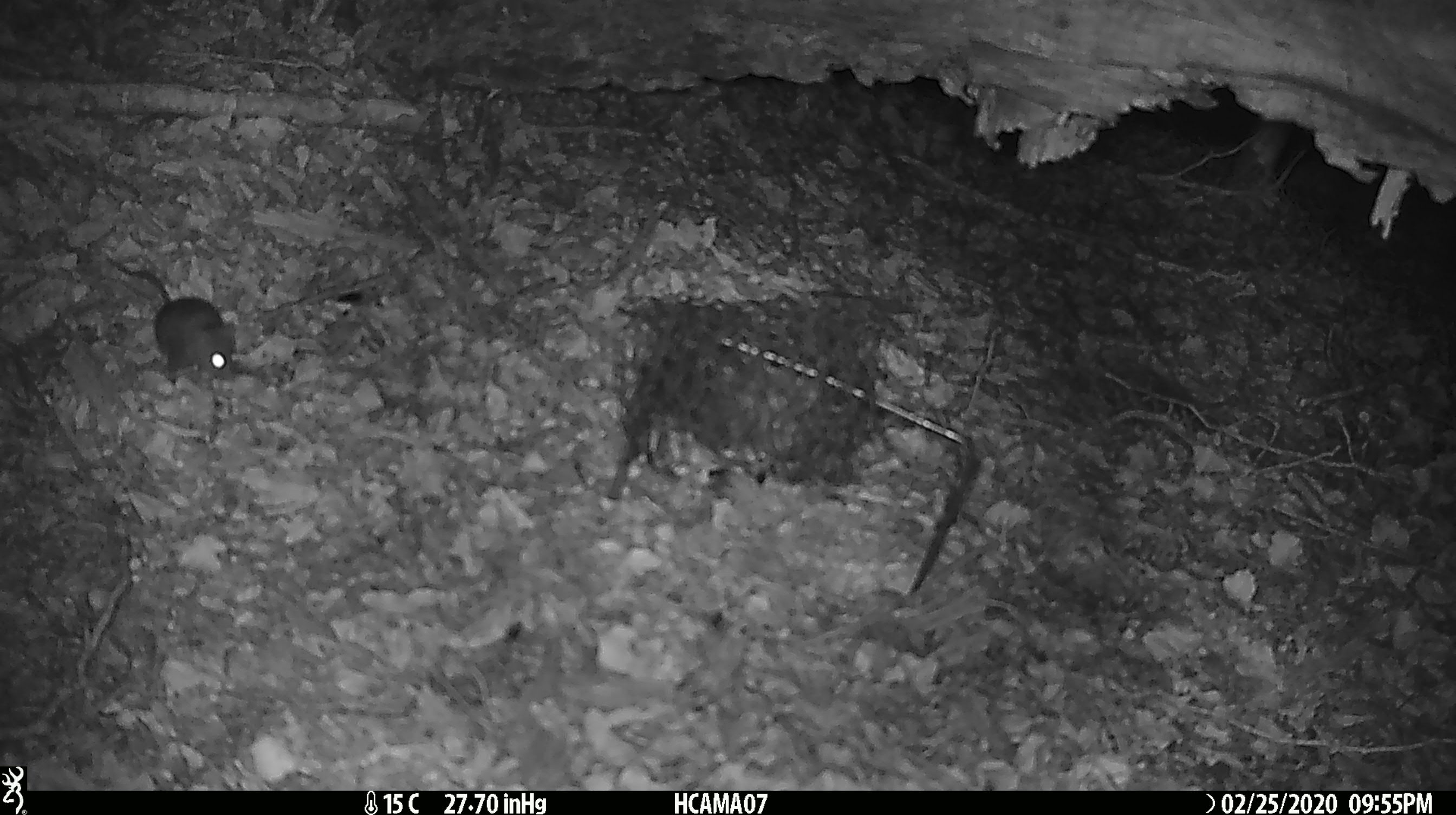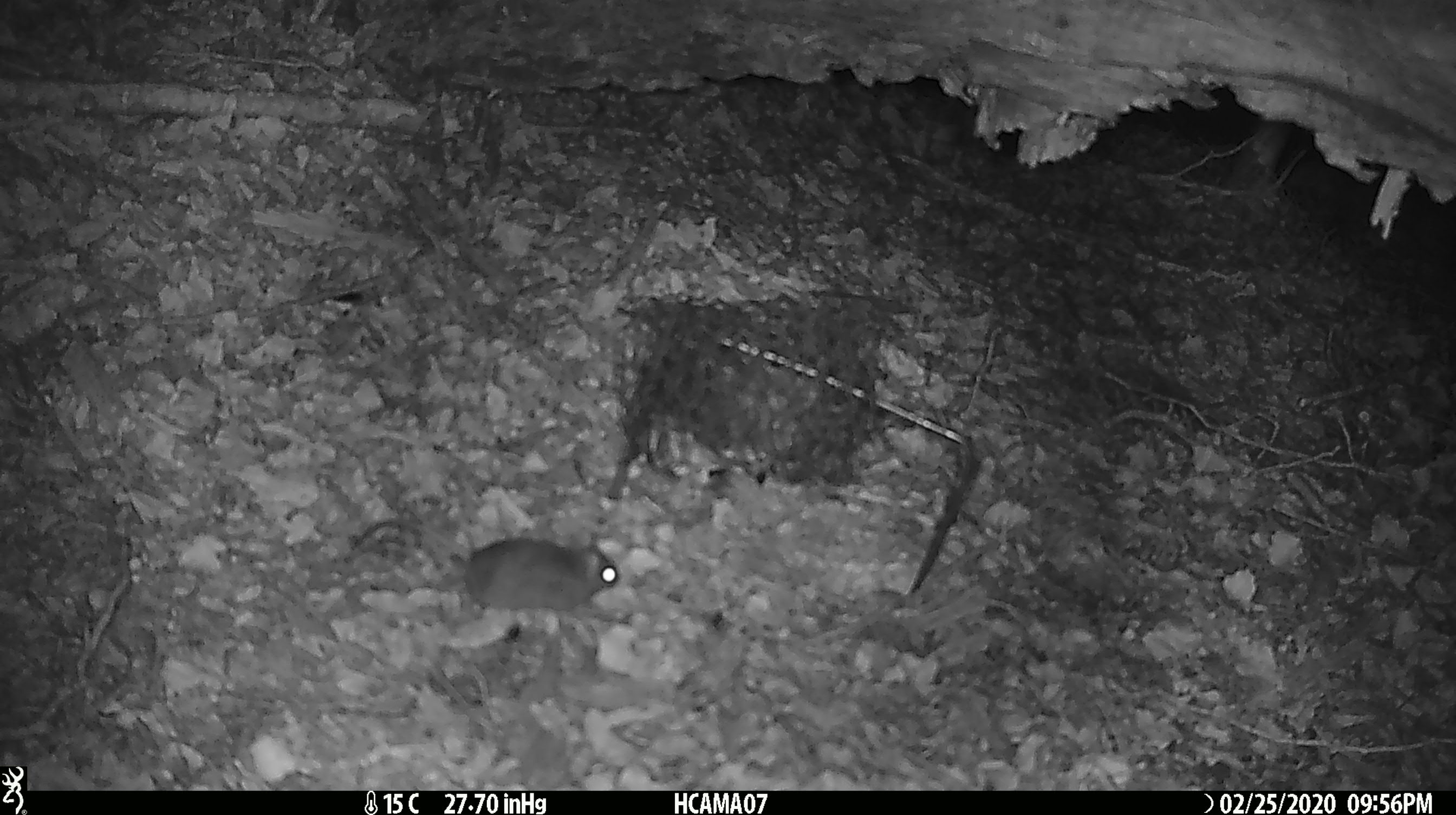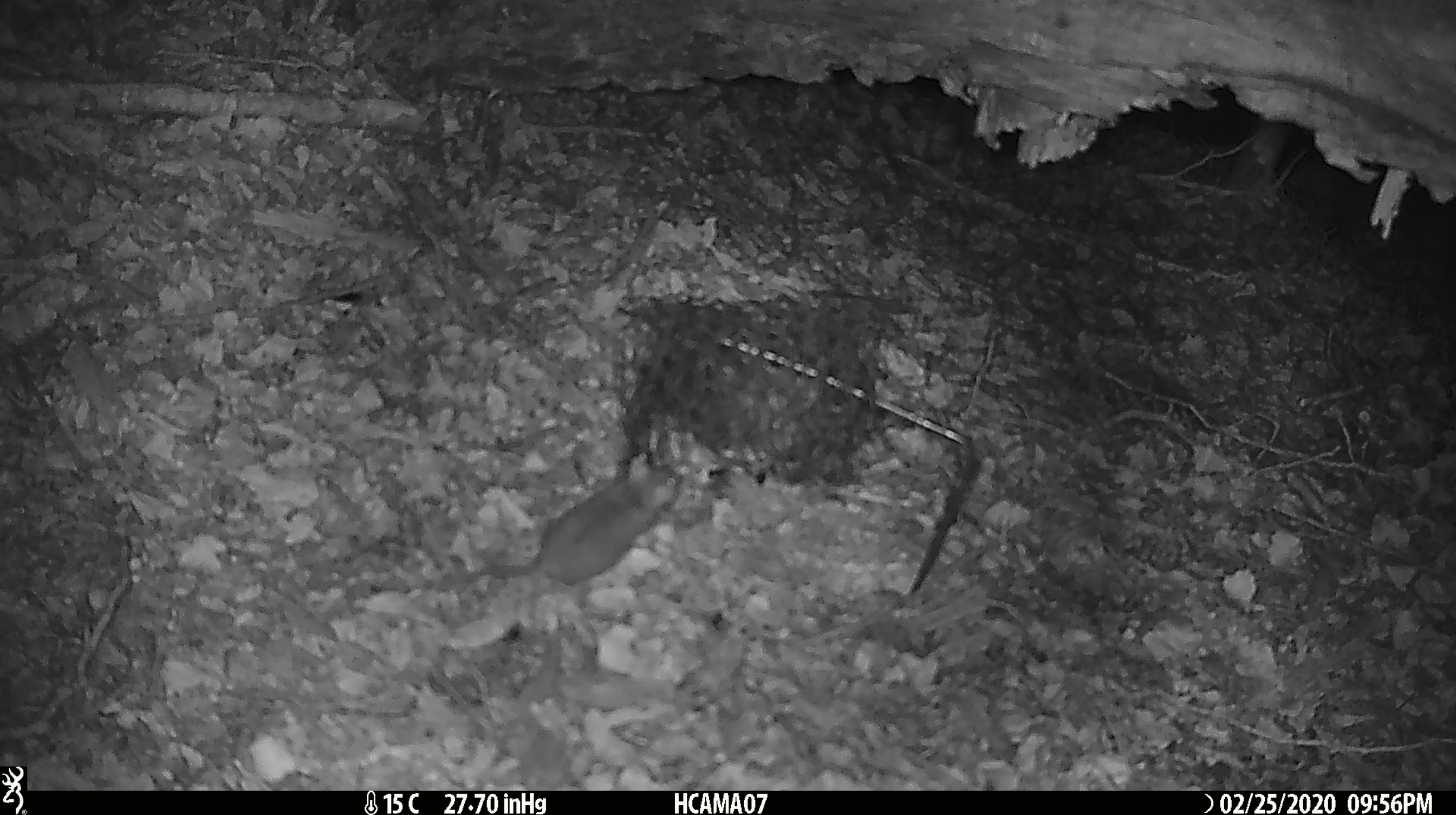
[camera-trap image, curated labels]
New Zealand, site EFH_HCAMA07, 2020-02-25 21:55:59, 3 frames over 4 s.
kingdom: Animalia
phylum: Chordata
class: Mammalia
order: Rodentia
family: Muridae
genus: Mus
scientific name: Mus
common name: mouse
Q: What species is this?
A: Mouse (Mus).